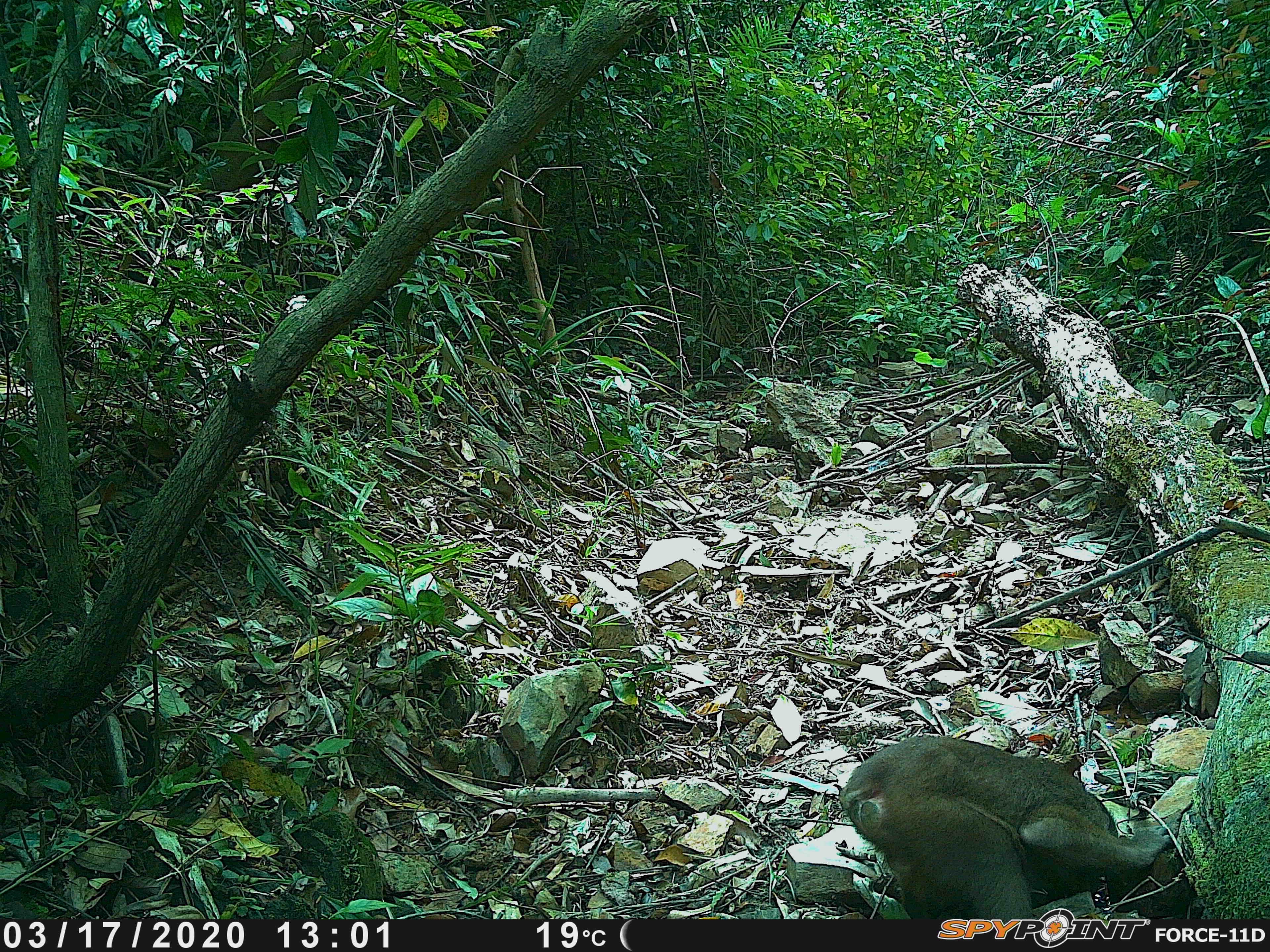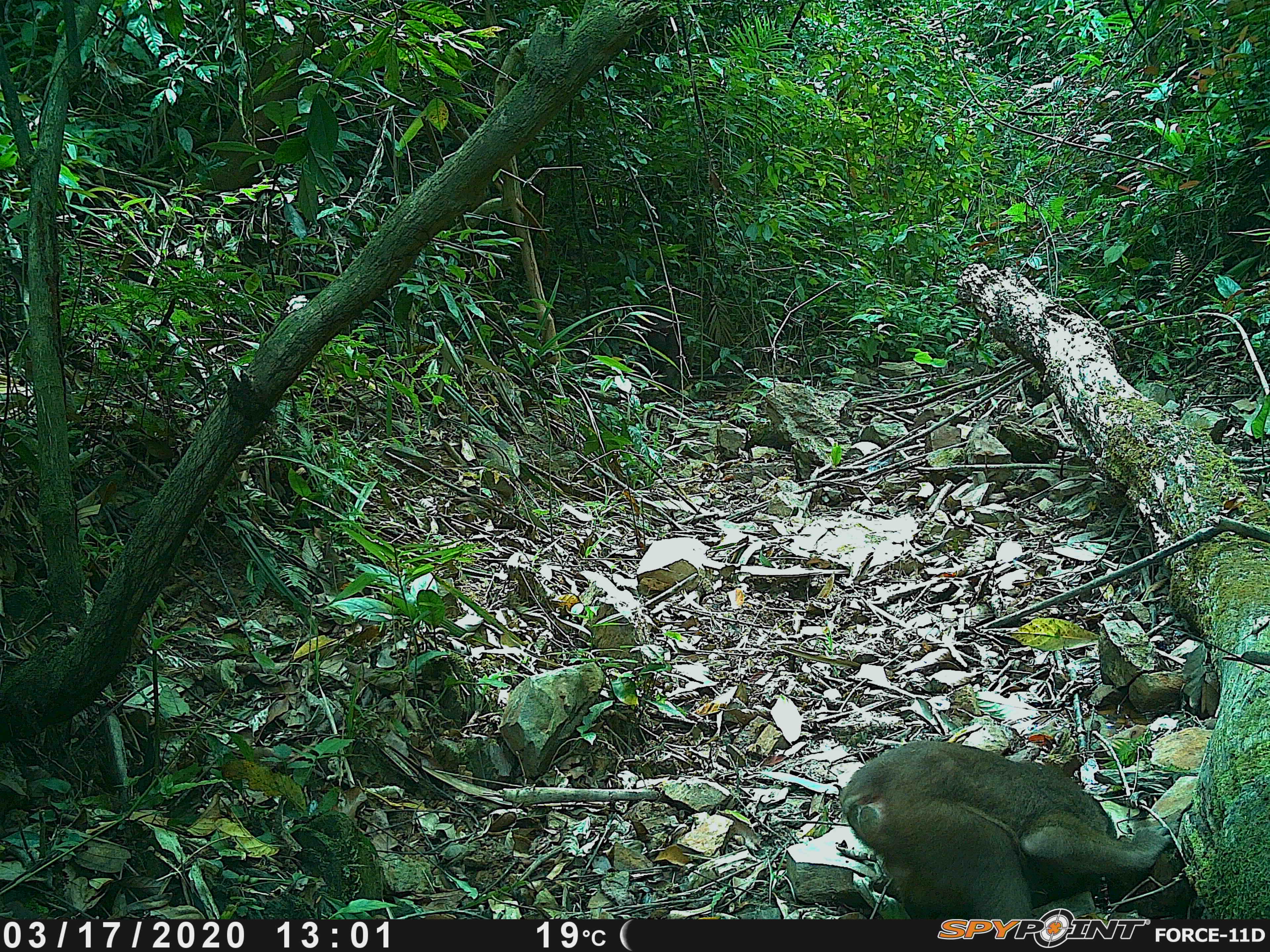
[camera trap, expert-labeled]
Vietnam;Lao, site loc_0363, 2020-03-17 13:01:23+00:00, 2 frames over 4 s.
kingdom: Animalia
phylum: Chordata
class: Mammalia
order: Primates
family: Cercopithecidae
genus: Macaca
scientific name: Macaca arctoides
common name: stump-tailed macaque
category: stump tailed macaque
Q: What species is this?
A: Stump tailed macaque (stump-tailed macaque) (Macaca arctoides).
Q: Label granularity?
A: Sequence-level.